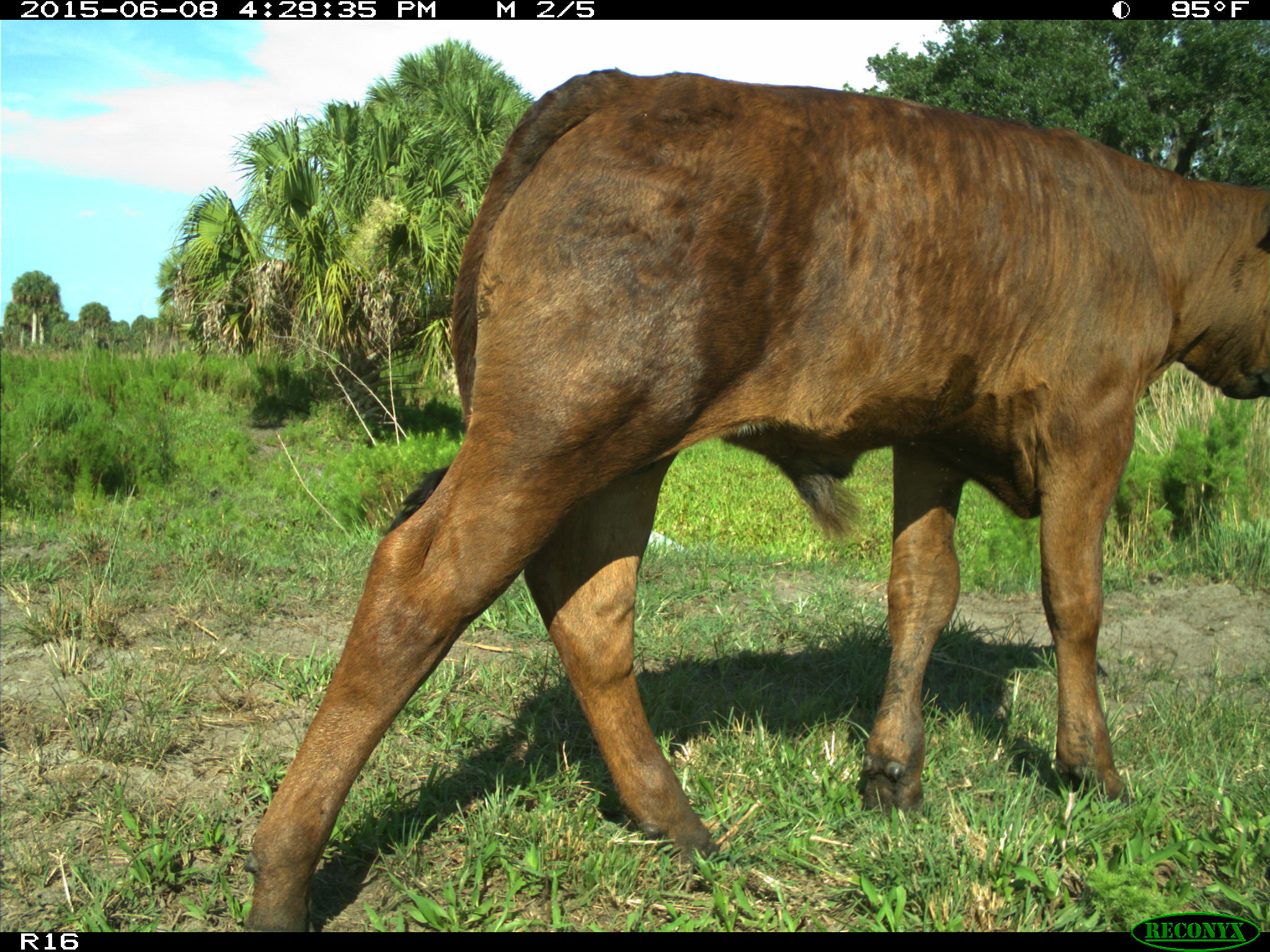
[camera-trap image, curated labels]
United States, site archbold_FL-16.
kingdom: Animalia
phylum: Chordata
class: Mammalia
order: Artiodactyla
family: Bovidae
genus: Bos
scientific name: Bos taurus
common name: domestic cow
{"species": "Bos taurus (domestic cow)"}